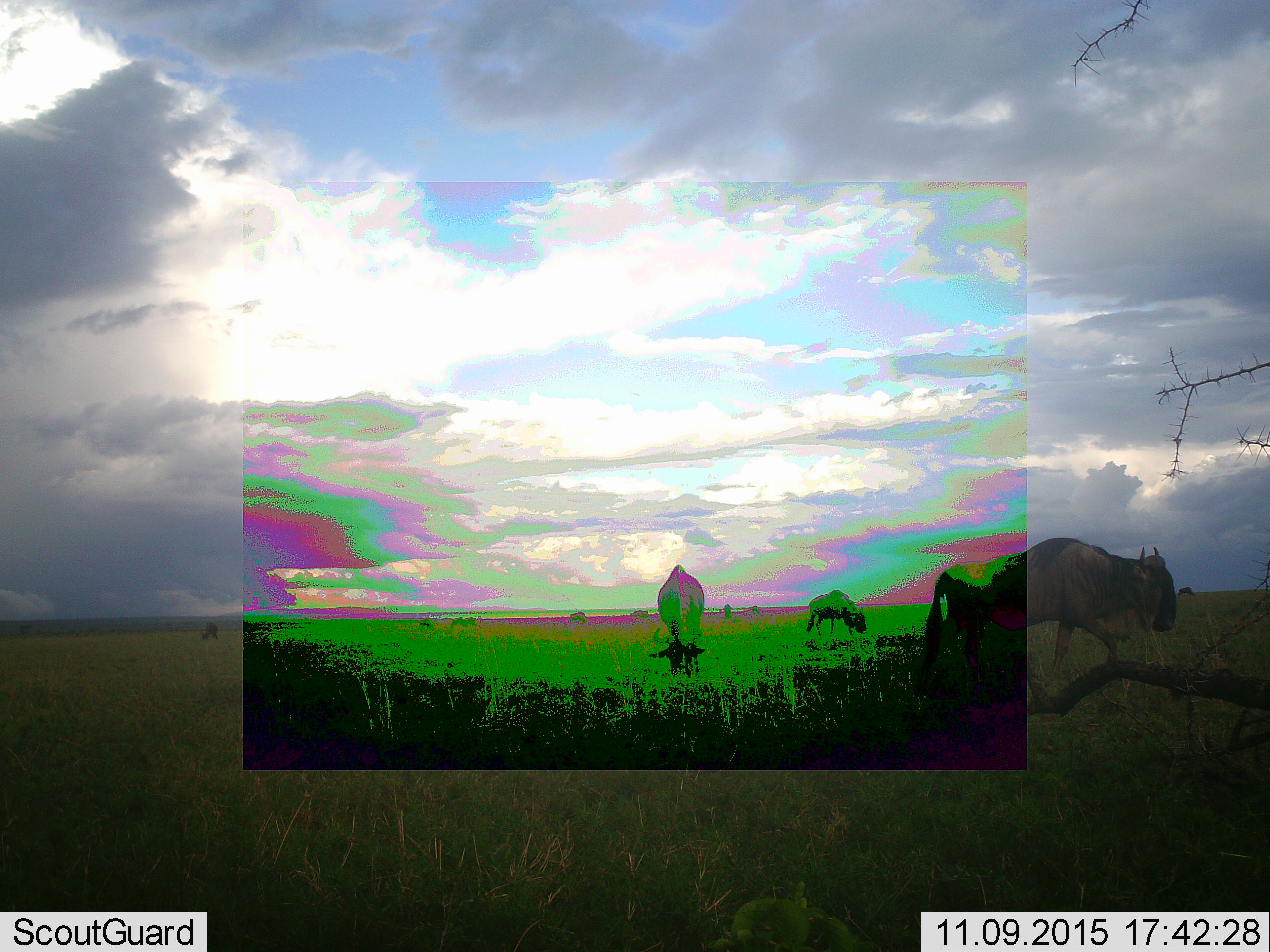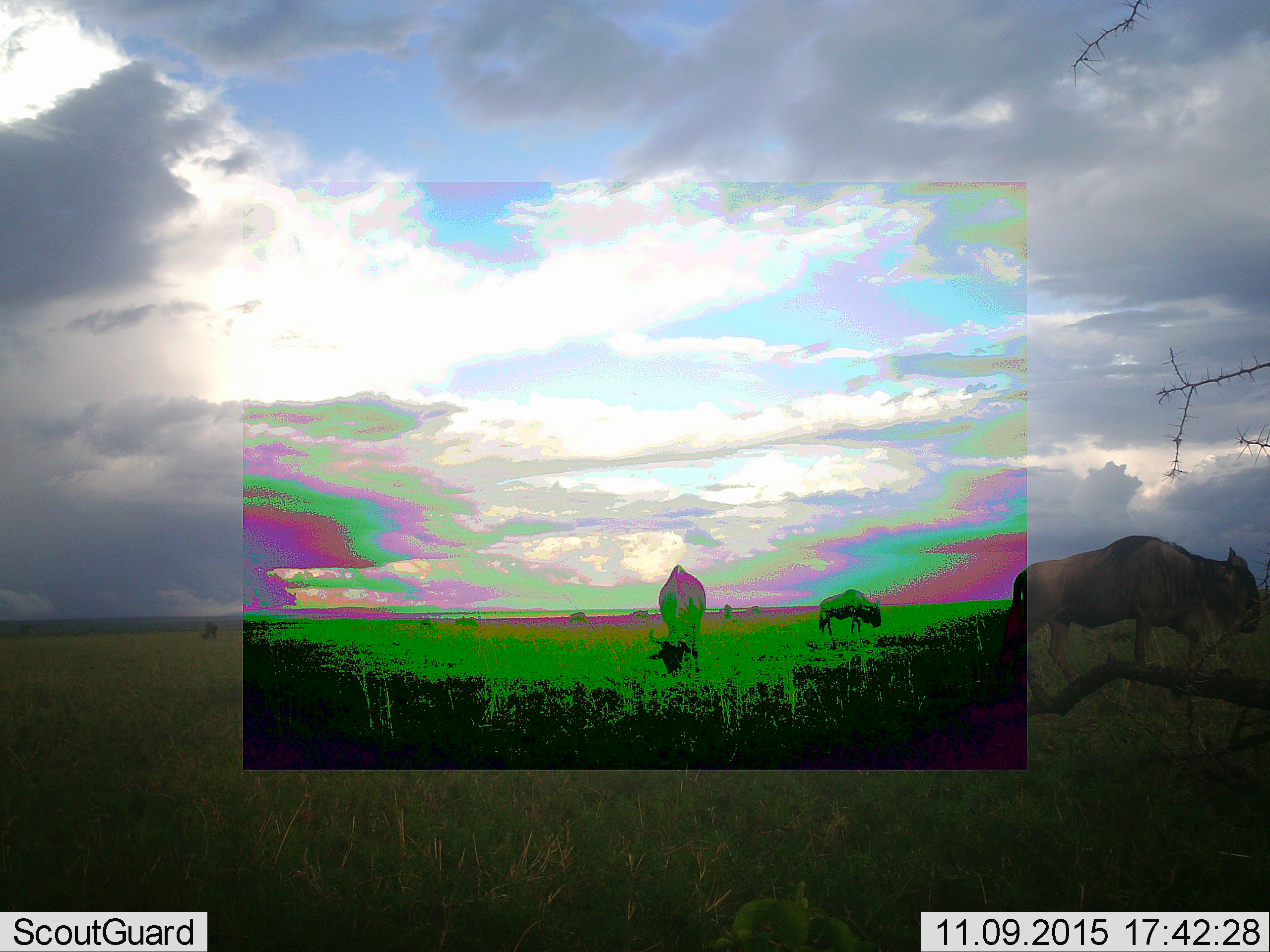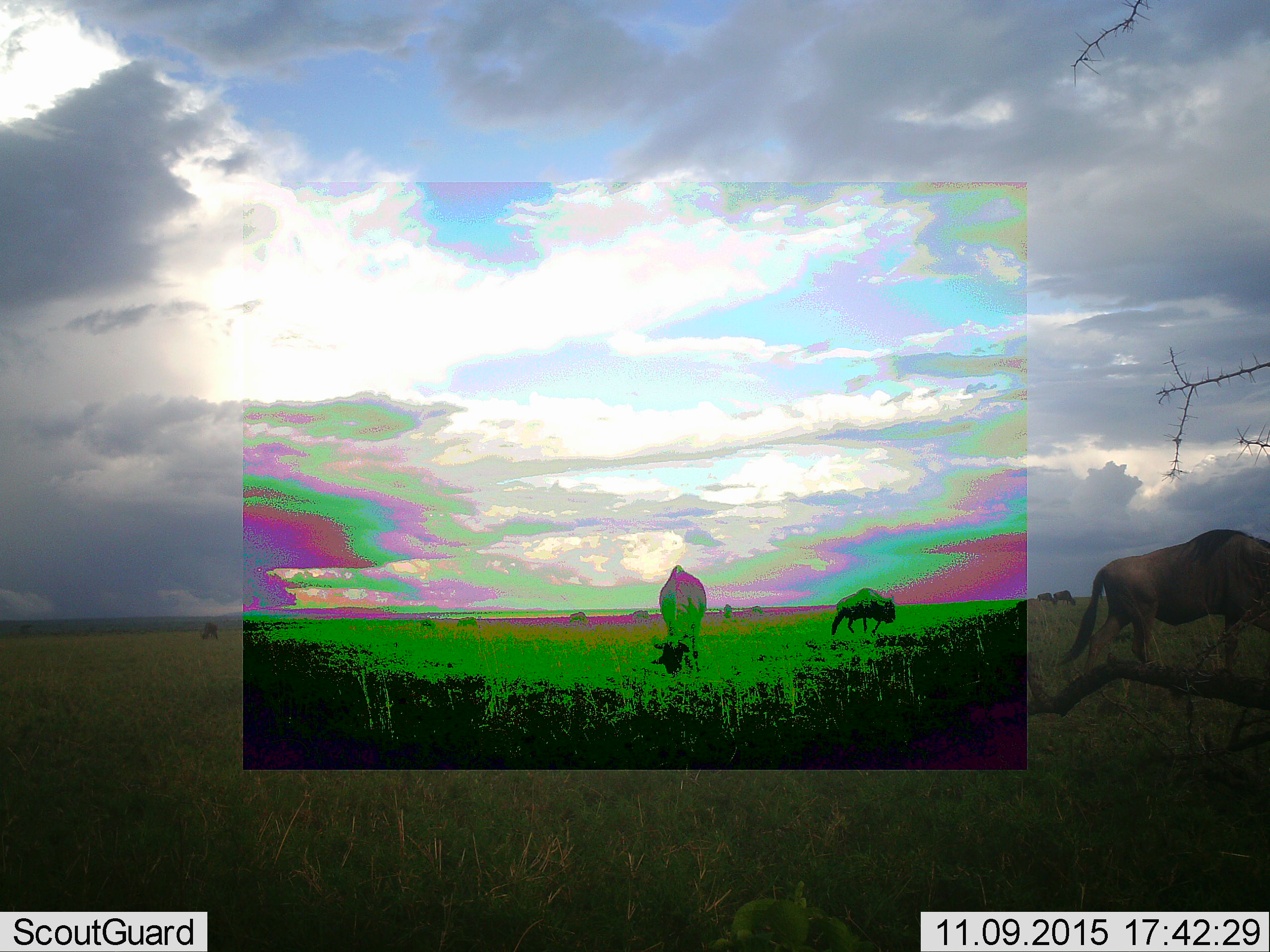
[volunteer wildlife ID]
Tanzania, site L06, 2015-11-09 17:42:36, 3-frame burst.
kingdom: Animalia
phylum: Chordata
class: Mammalia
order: Artiodactyla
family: Bovidae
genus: Connochaetes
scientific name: Connochaetes taurinus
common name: blue wildebeest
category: wildebeest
Wildebeest (blue wildebeest) (Connochaetes taurinus), count 11-50. Behavior (volunteer vote fractions): standing 44%, resting 0%, moving 89%, interacting 0%. Young present (vote fraction): 0%. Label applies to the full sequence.